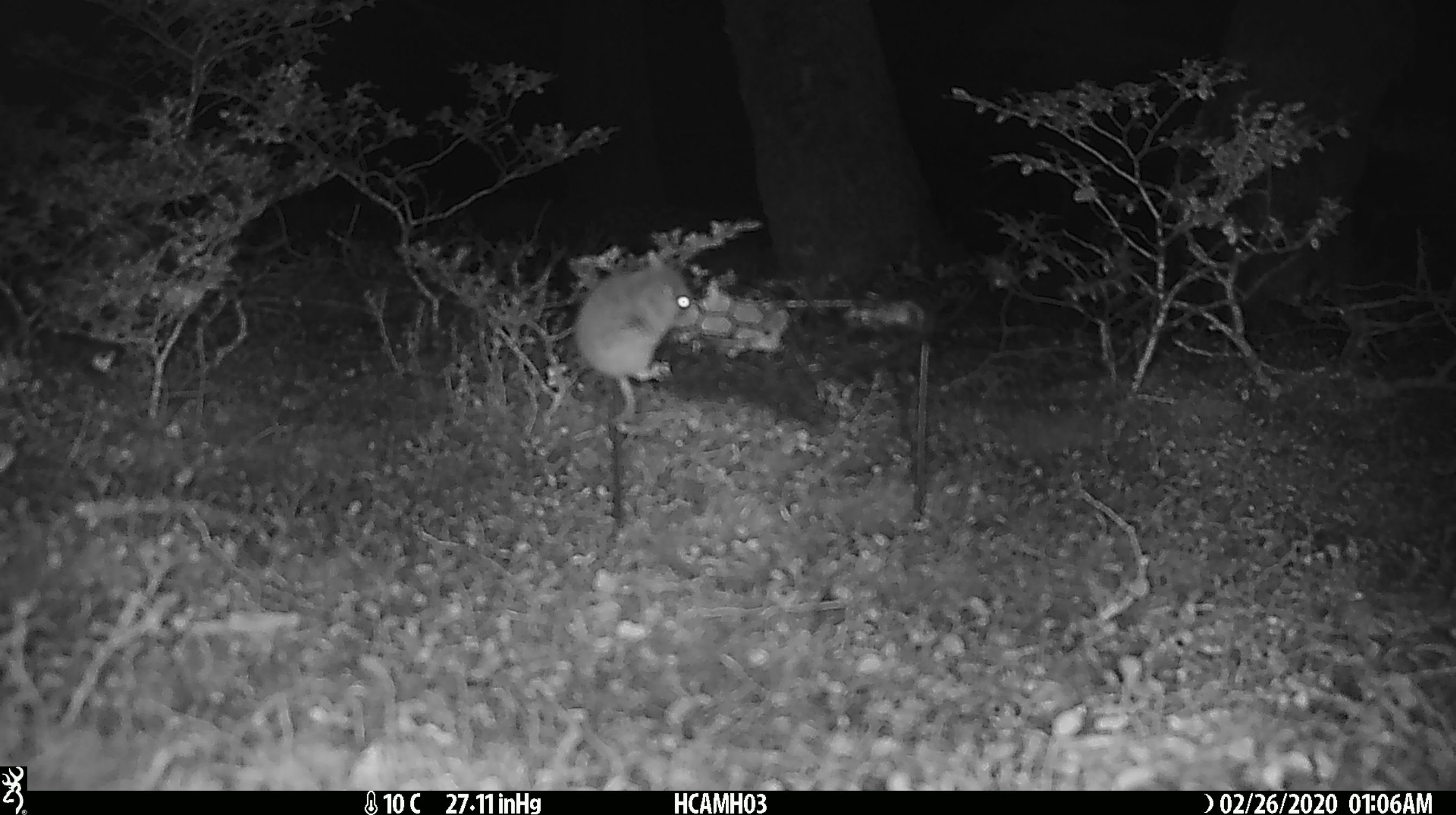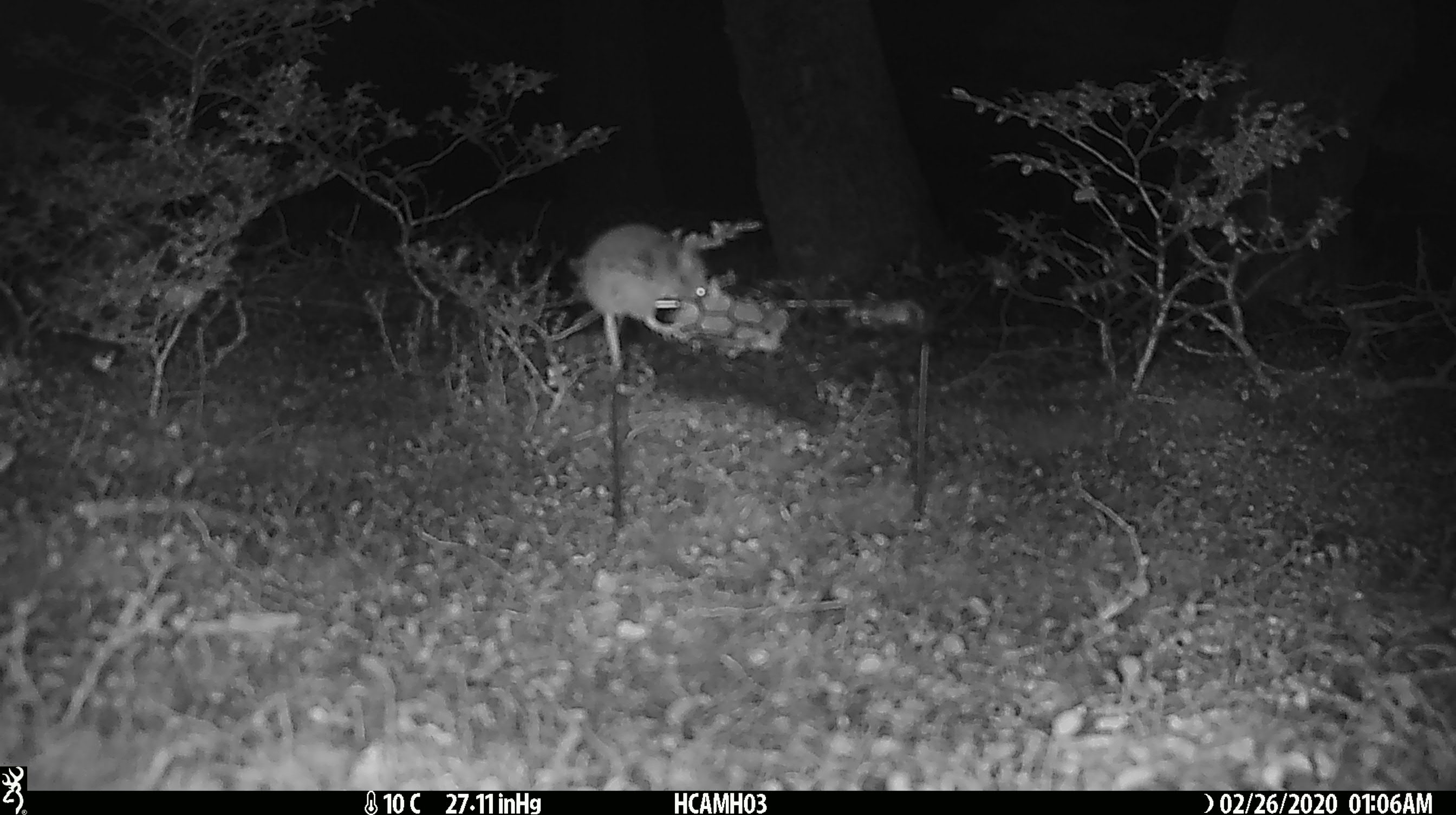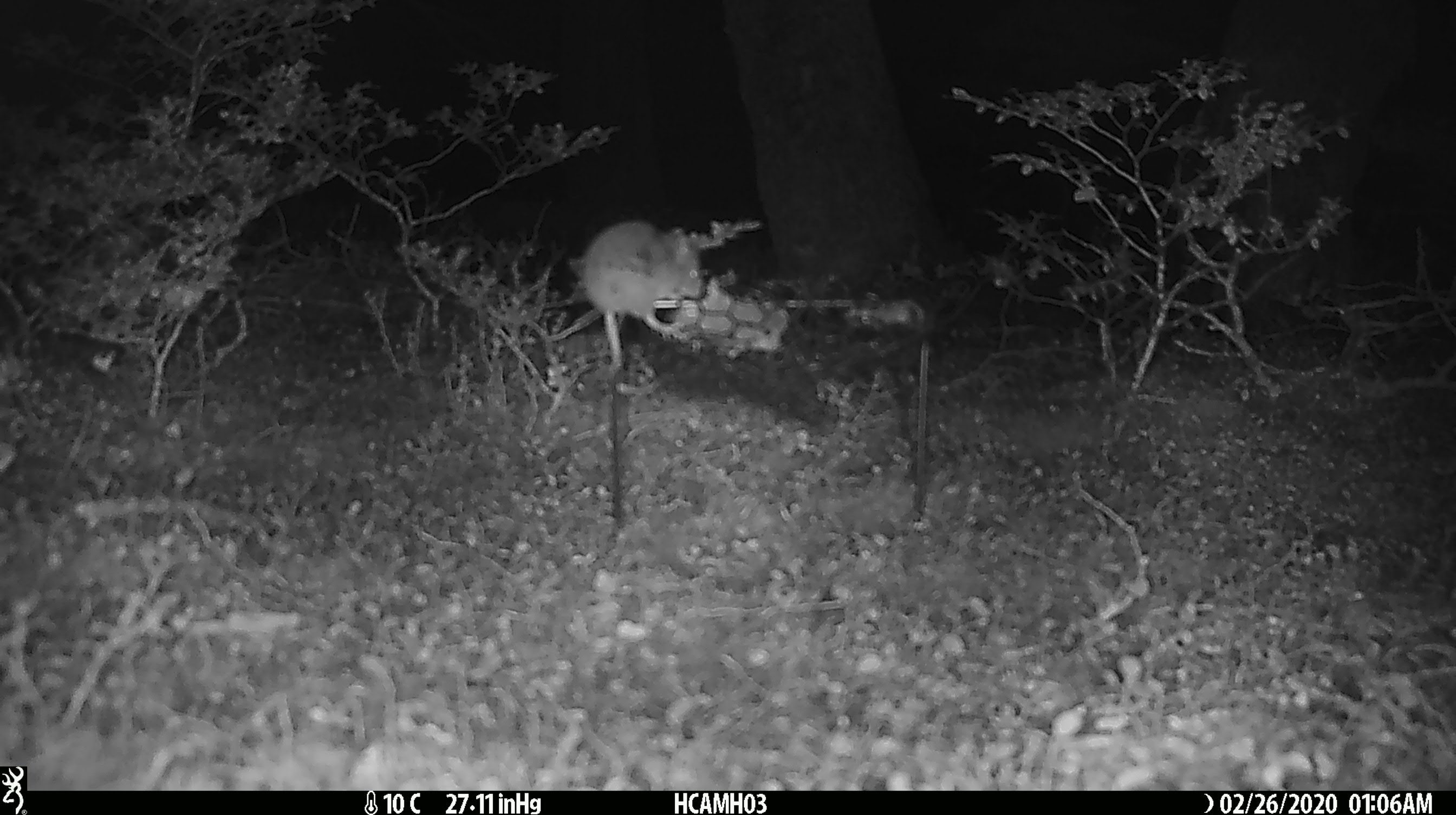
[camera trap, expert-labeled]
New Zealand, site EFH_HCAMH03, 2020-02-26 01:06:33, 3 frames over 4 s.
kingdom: Animalia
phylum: Chordata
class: Mammalia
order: Rodentia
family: Muridae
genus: Mus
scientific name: Mus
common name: mouse